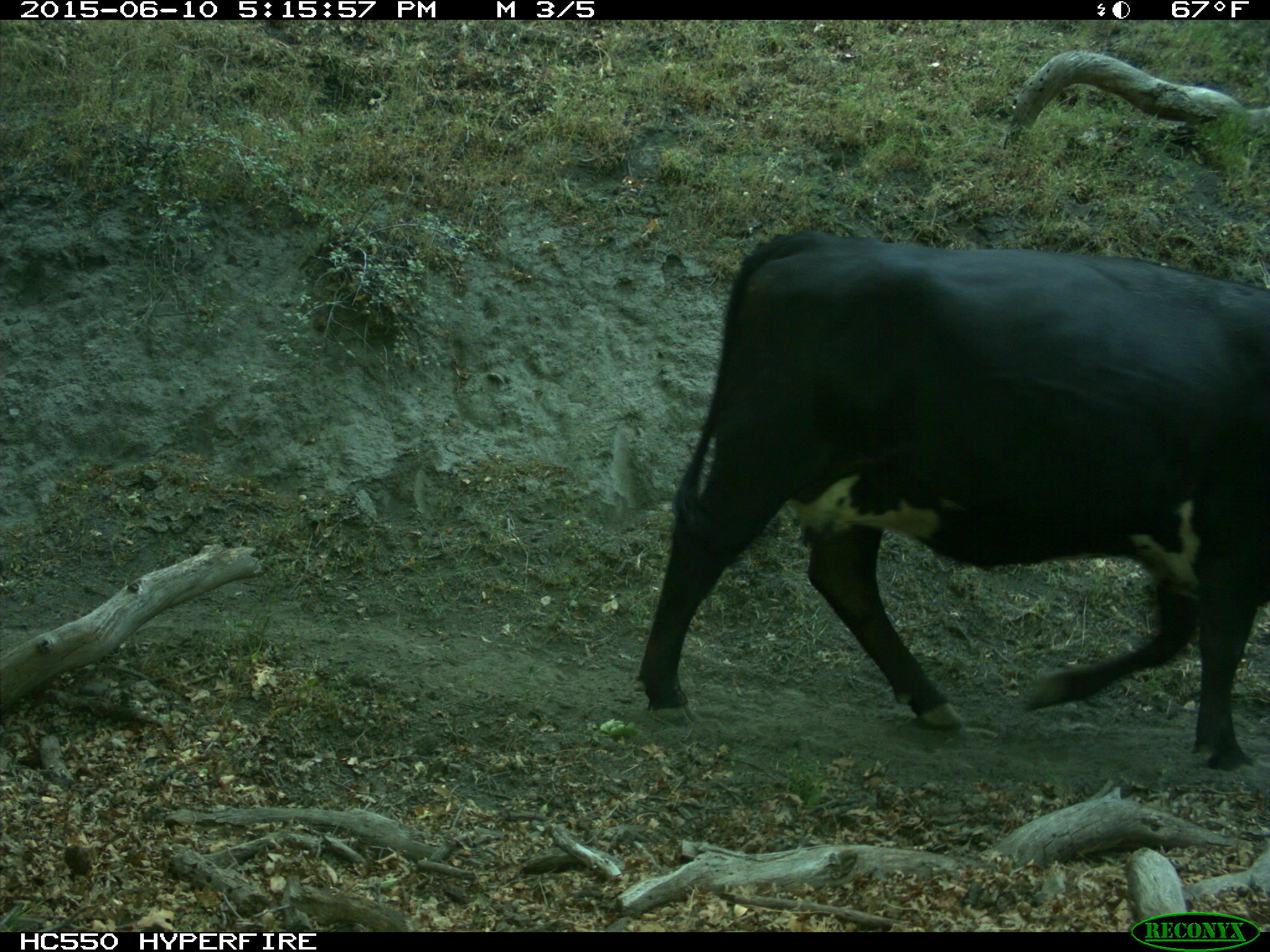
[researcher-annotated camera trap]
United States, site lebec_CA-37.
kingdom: Animalia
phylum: Chordata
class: Mammalia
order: Artiodactyla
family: Bovidae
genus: Bos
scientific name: Bos taurus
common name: domestic cow